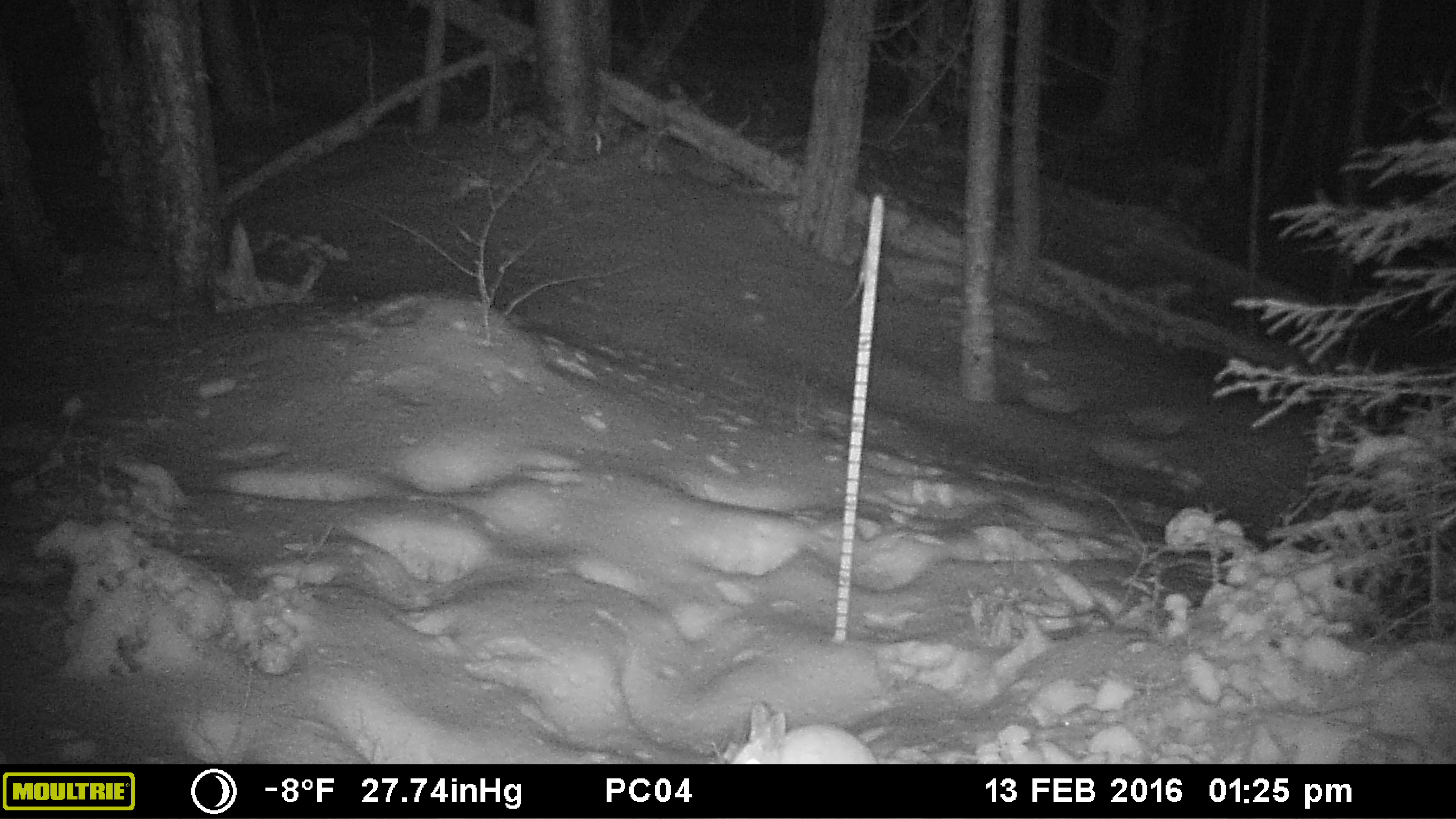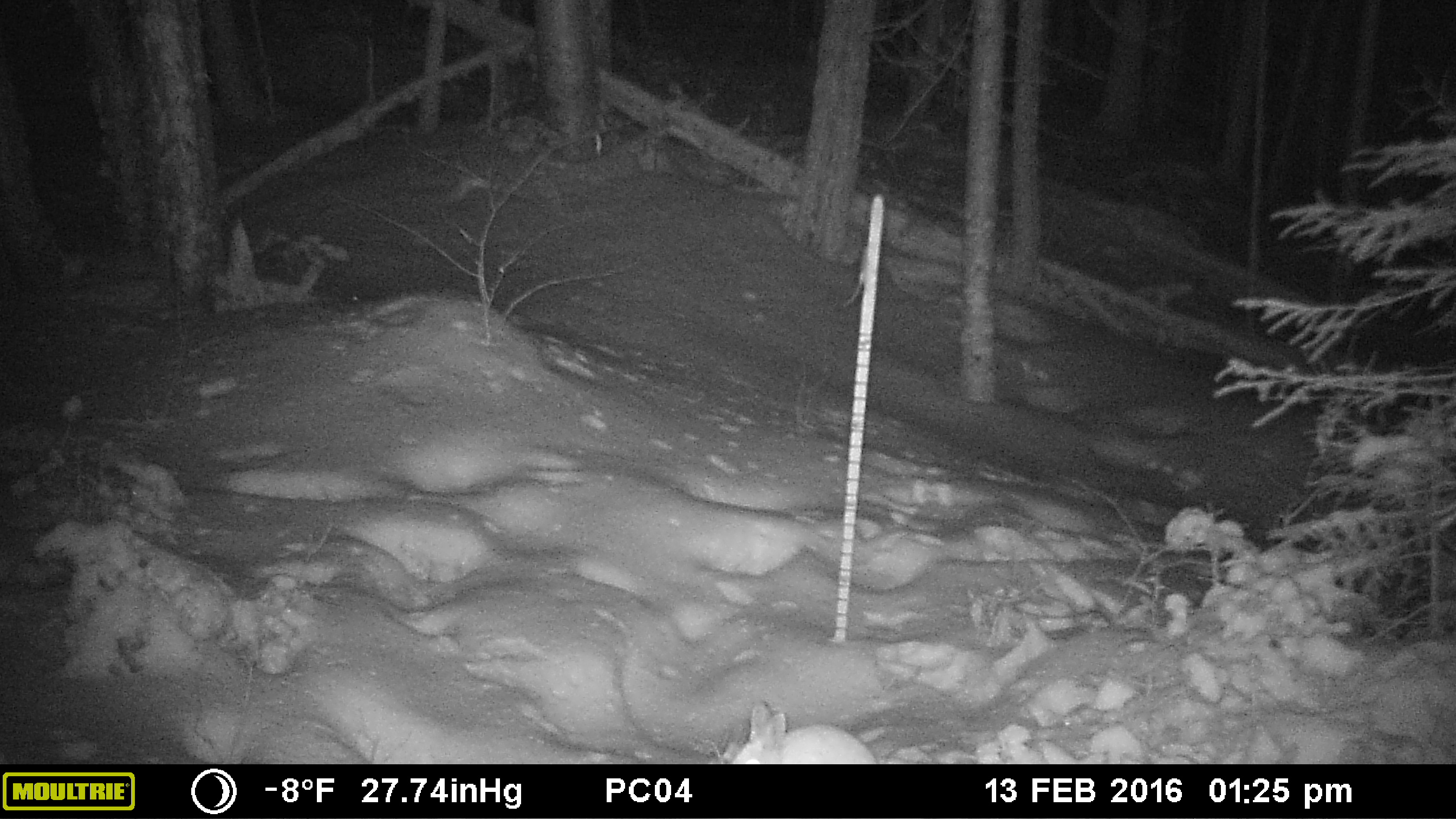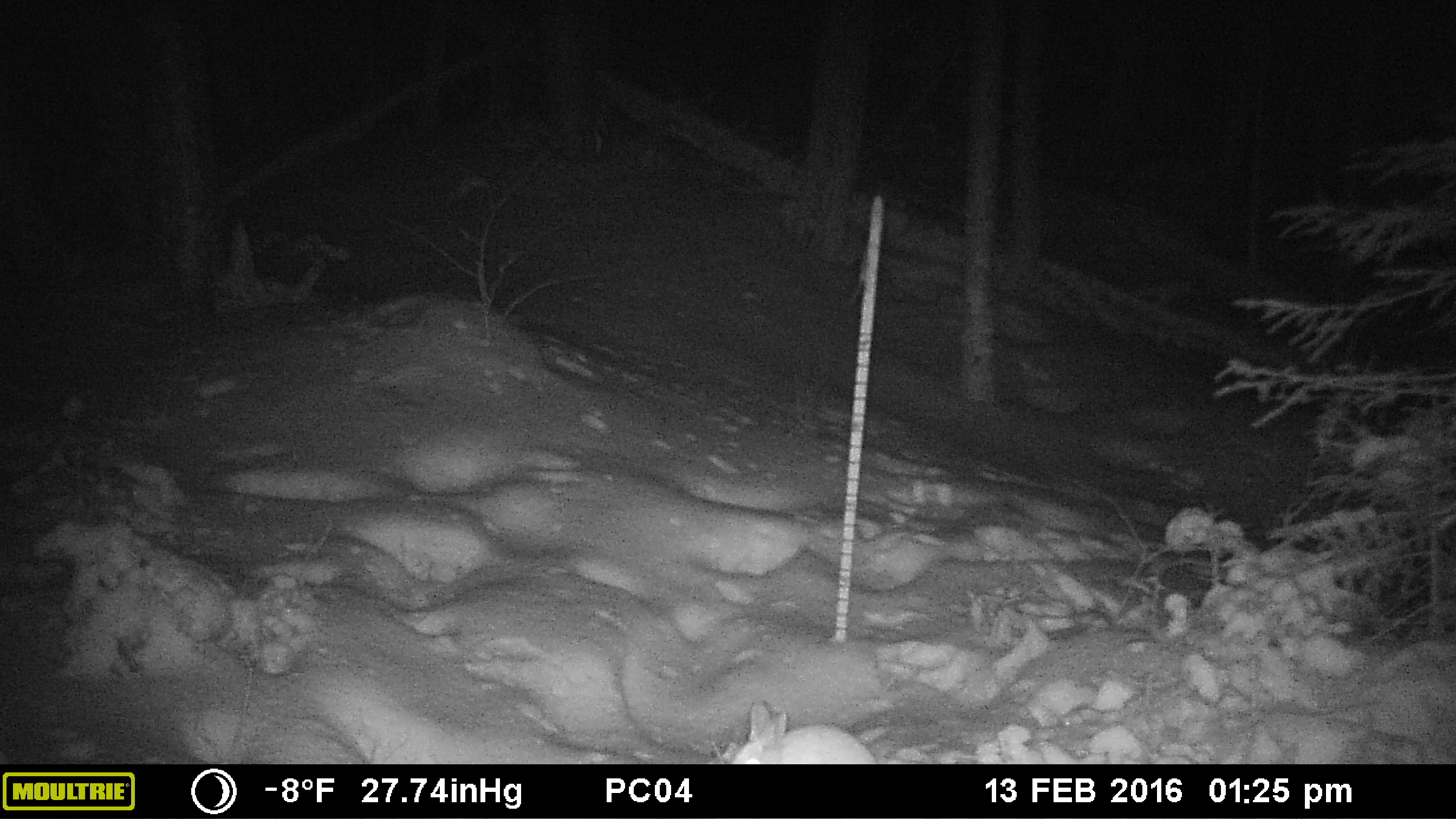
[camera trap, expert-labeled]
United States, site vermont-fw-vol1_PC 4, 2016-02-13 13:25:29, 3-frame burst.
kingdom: Animalia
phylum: Chordata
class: Mammalia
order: Lagomorpha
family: Leporidae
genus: Lepus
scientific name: Lepus americanus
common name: snowshoe hare